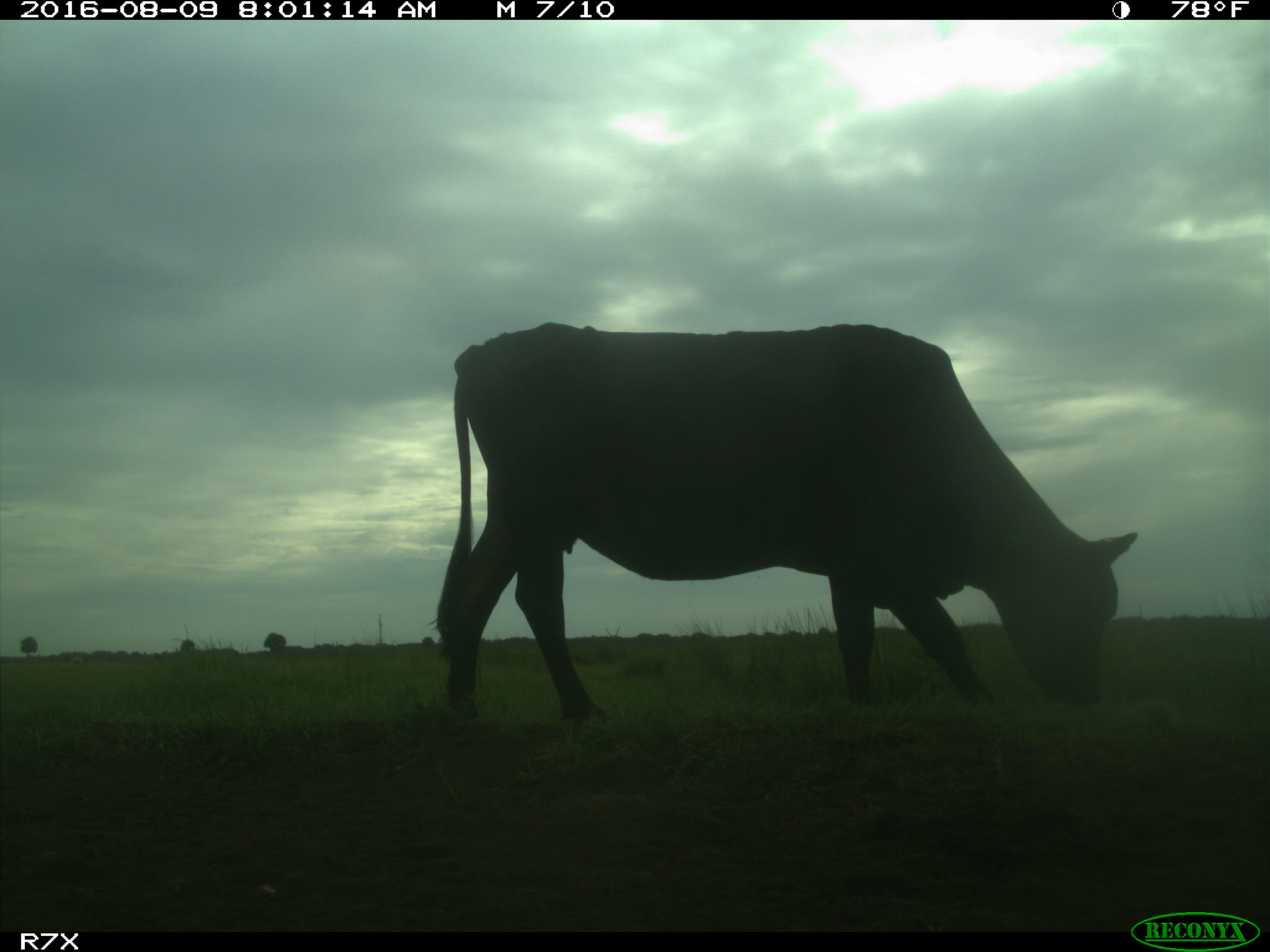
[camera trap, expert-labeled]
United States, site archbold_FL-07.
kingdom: Animalia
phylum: Chordata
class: Mammalia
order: Artiodactyla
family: Bovidae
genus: Bos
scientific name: Bos taurus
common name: domestic cow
Bos taurus (domestic cow).